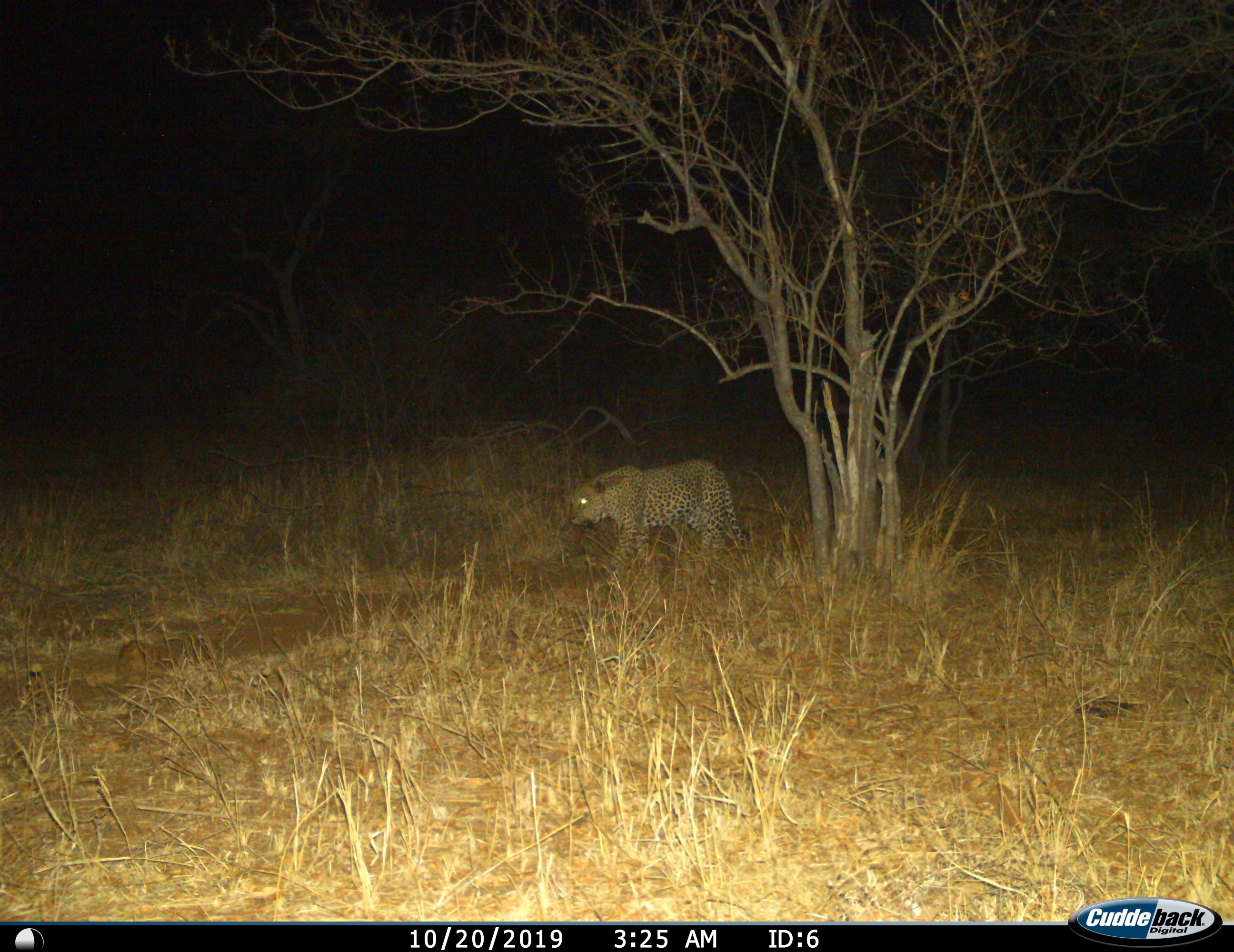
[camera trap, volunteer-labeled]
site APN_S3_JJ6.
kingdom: Animalia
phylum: Chordata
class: Mammalia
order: Carnivora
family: Felidae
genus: Panthera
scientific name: Panthera pardus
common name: leopard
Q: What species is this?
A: Leopard (Panthera pardus).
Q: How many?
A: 1.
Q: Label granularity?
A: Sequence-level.